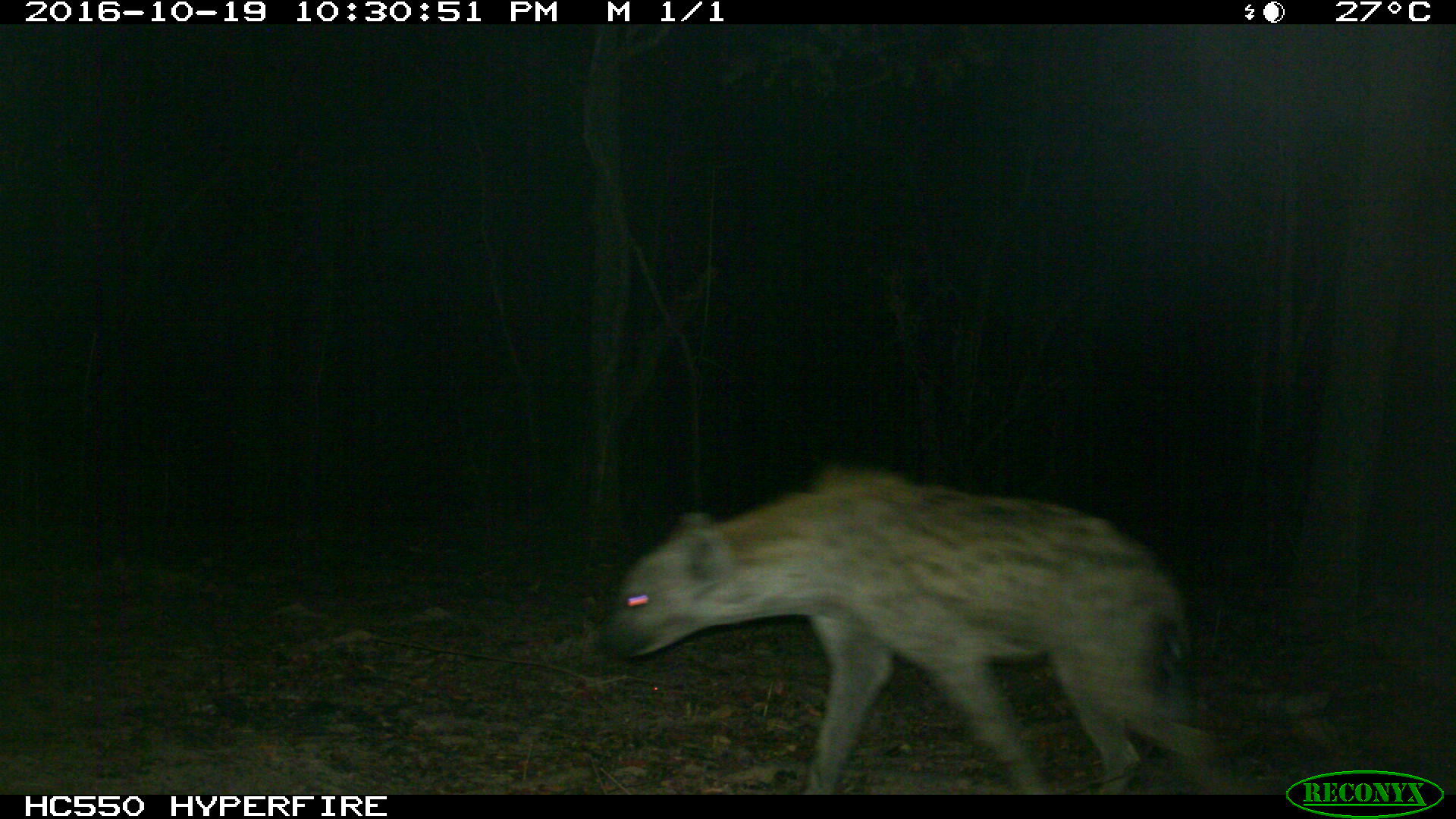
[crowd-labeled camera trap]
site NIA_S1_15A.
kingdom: Animalia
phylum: Chordata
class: Mammalia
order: Carnivora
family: Hyaenidae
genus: Crocuta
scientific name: Crocuta crocuta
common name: spotted hyena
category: hyenaspotted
Hyenaspotted (spotted hyena) (Crocuta crocuta), count 1. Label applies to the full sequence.